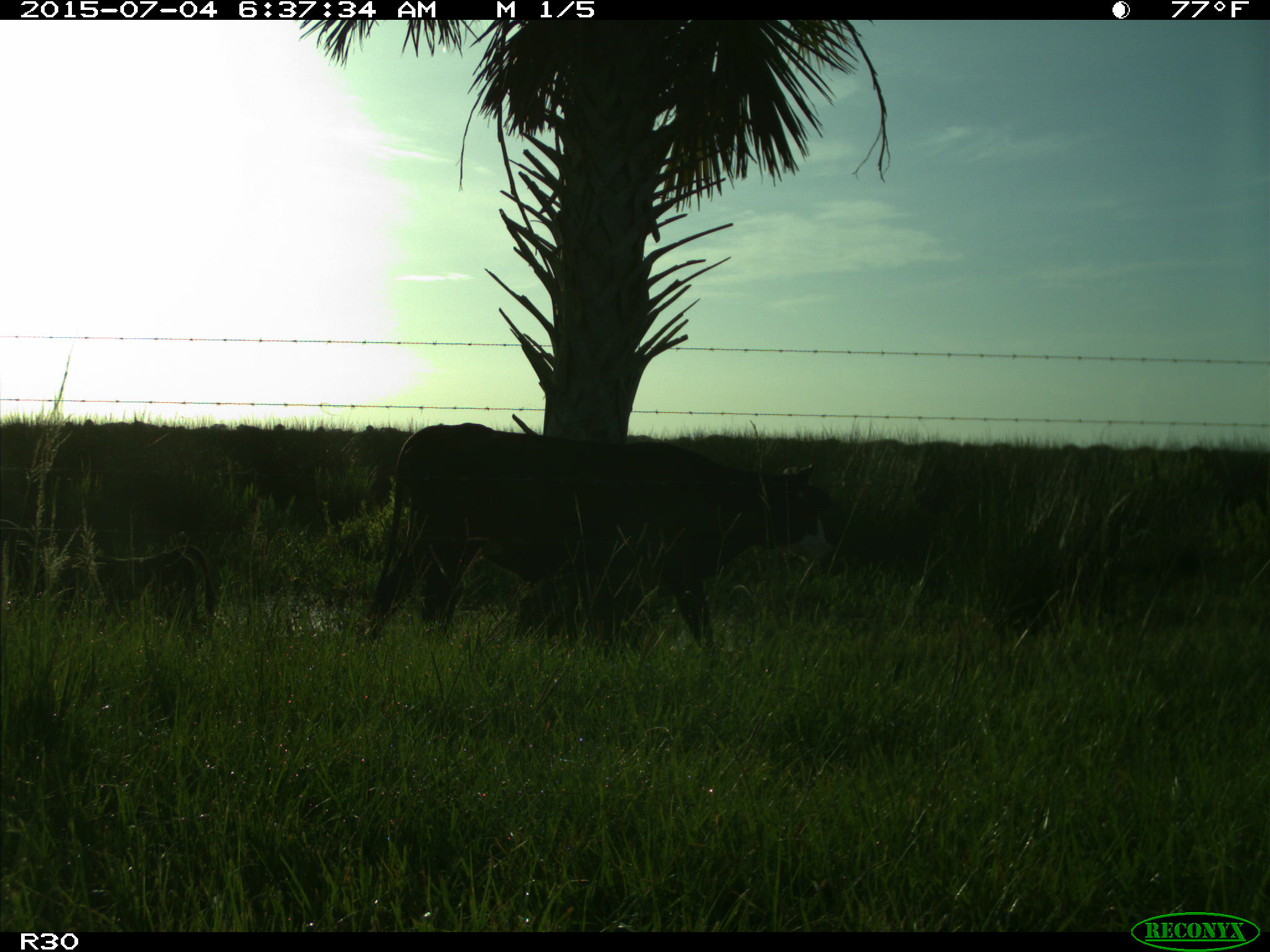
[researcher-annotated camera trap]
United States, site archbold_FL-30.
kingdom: Animalia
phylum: Chordata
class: Mammalia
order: Artiodactyla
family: Bovidae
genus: Bos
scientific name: Bos taurus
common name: domestic cow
Bos taurus (domestic cow).